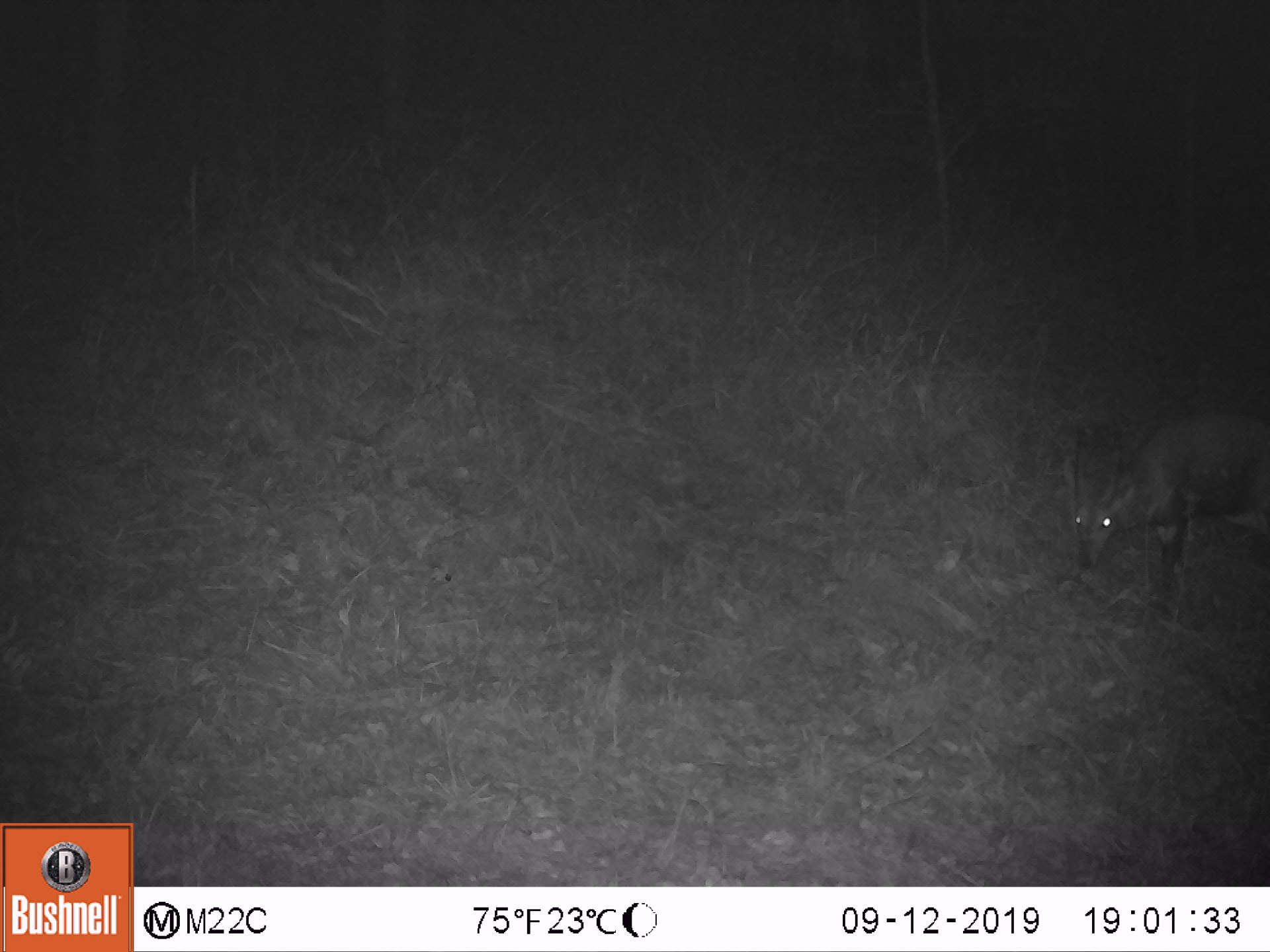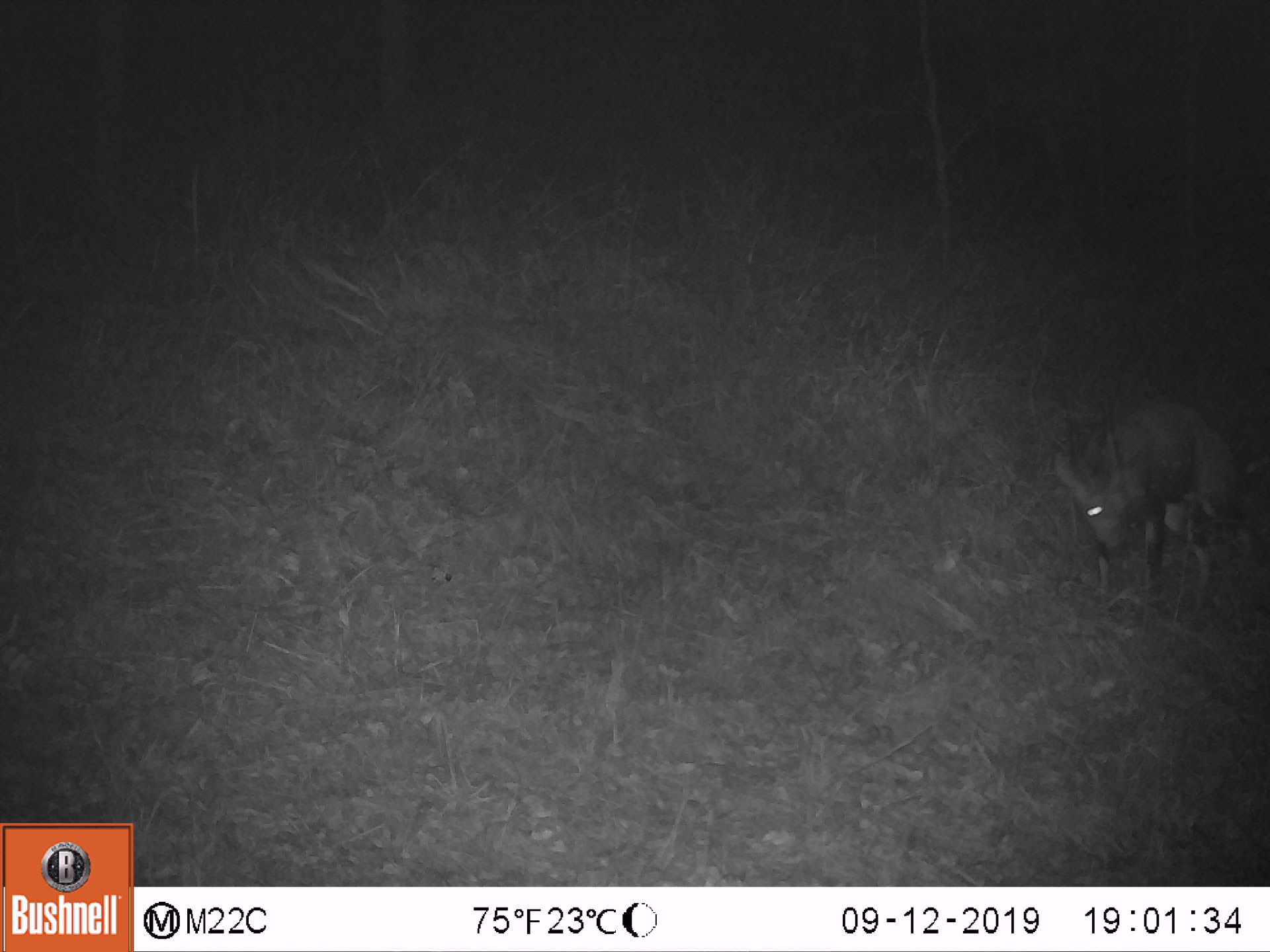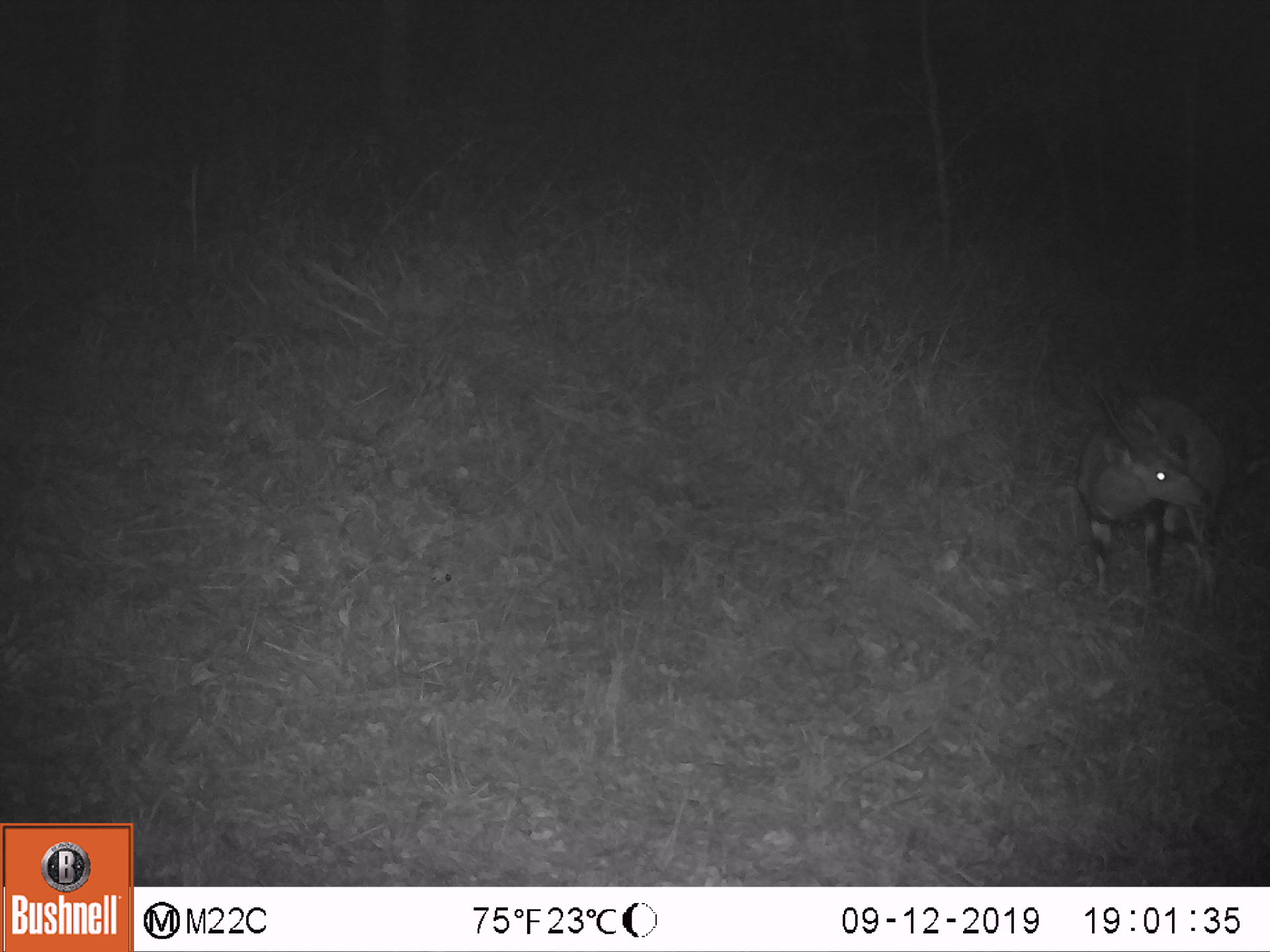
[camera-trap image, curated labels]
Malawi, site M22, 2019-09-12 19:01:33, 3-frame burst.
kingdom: Animalia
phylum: Chordata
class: Mammalia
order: Artiodactyla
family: Bovidae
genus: Tragelaphus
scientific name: Tragelaphus sylvaticus sylvaticus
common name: cape bushbuck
Cape bushbuck (Tragelaphus sylvaticus sylvaticus), count 1.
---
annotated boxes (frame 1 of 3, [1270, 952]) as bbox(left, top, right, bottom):
cape bushbuck: bbox(1059, 407, 1269, 642)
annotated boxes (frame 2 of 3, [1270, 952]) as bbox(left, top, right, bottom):
cape bushbuck: bbox(1044, 392, 1237, 637)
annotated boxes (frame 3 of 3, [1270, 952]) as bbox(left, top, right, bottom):
cape bushbuck: bbox(1065, 372, 1232, 625)